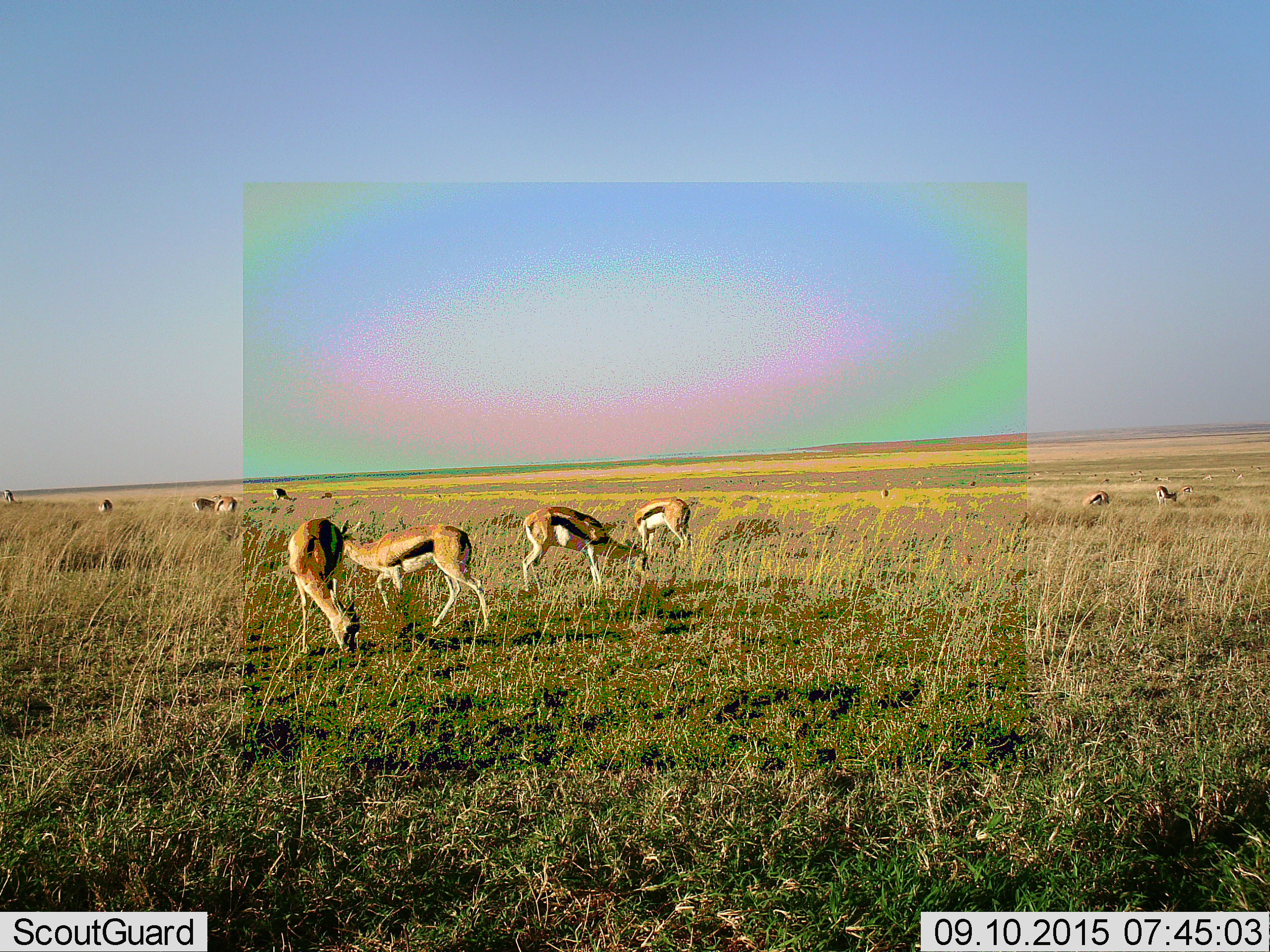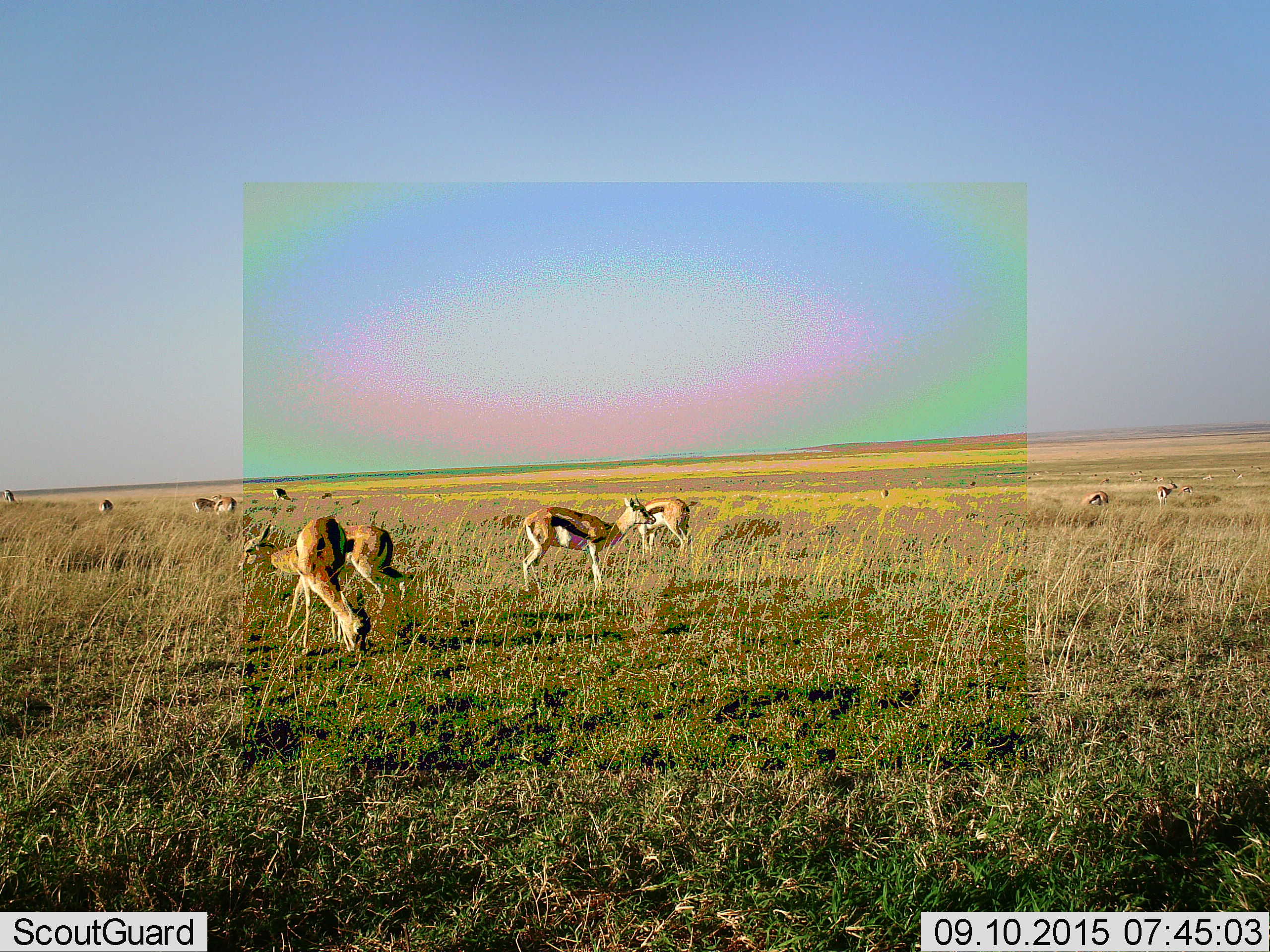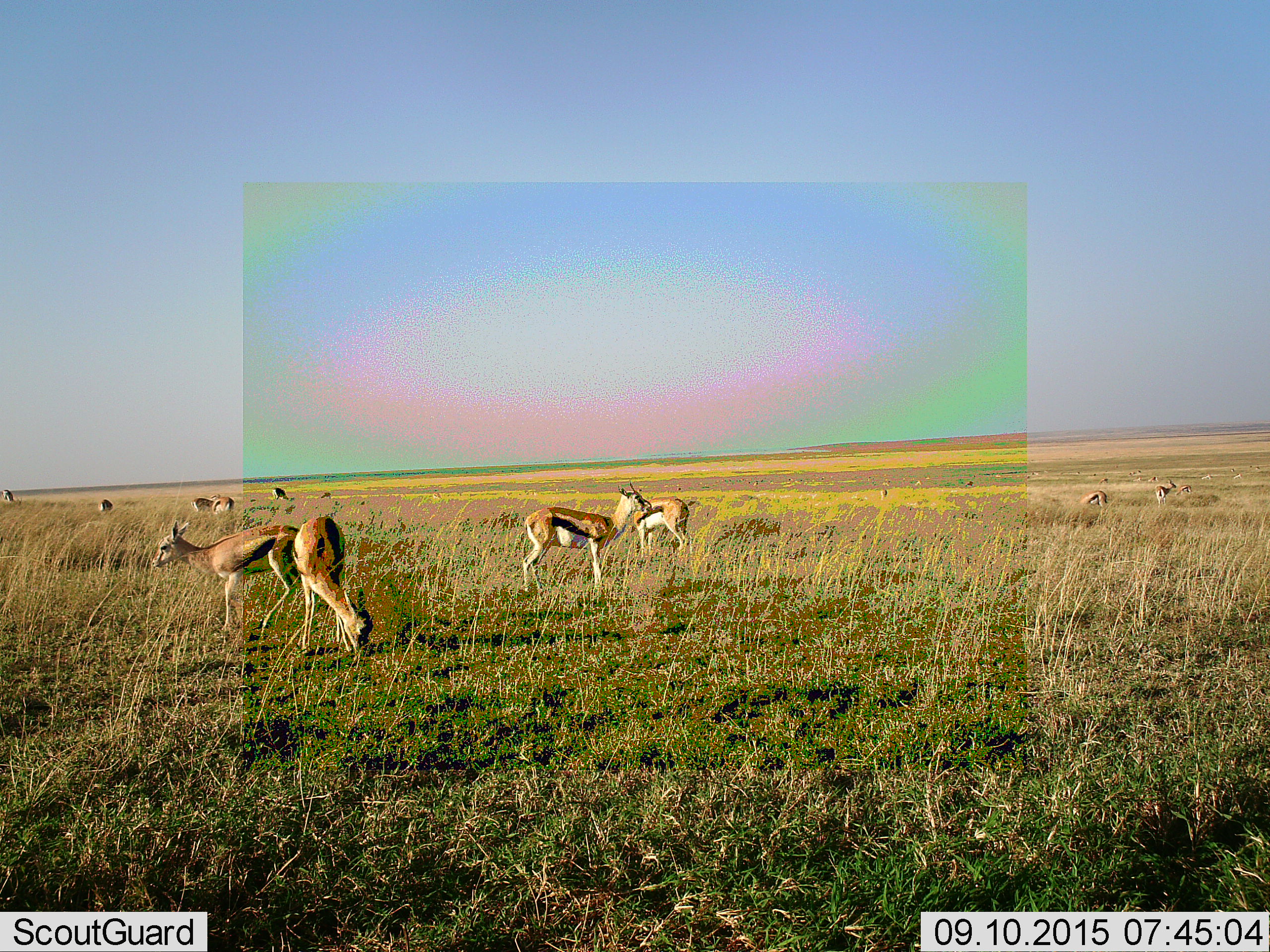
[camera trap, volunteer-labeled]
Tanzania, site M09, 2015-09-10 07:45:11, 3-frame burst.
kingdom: Animalia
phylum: Chordata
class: Mammalia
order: Artiodactyla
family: Bovidae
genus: Eudorcas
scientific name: Eudorcas thomsonii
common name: thomson's gazelle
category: gazellethomsons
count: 11-50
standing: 78%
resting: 0%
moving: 33%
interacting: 0%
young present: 11%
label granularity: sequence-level